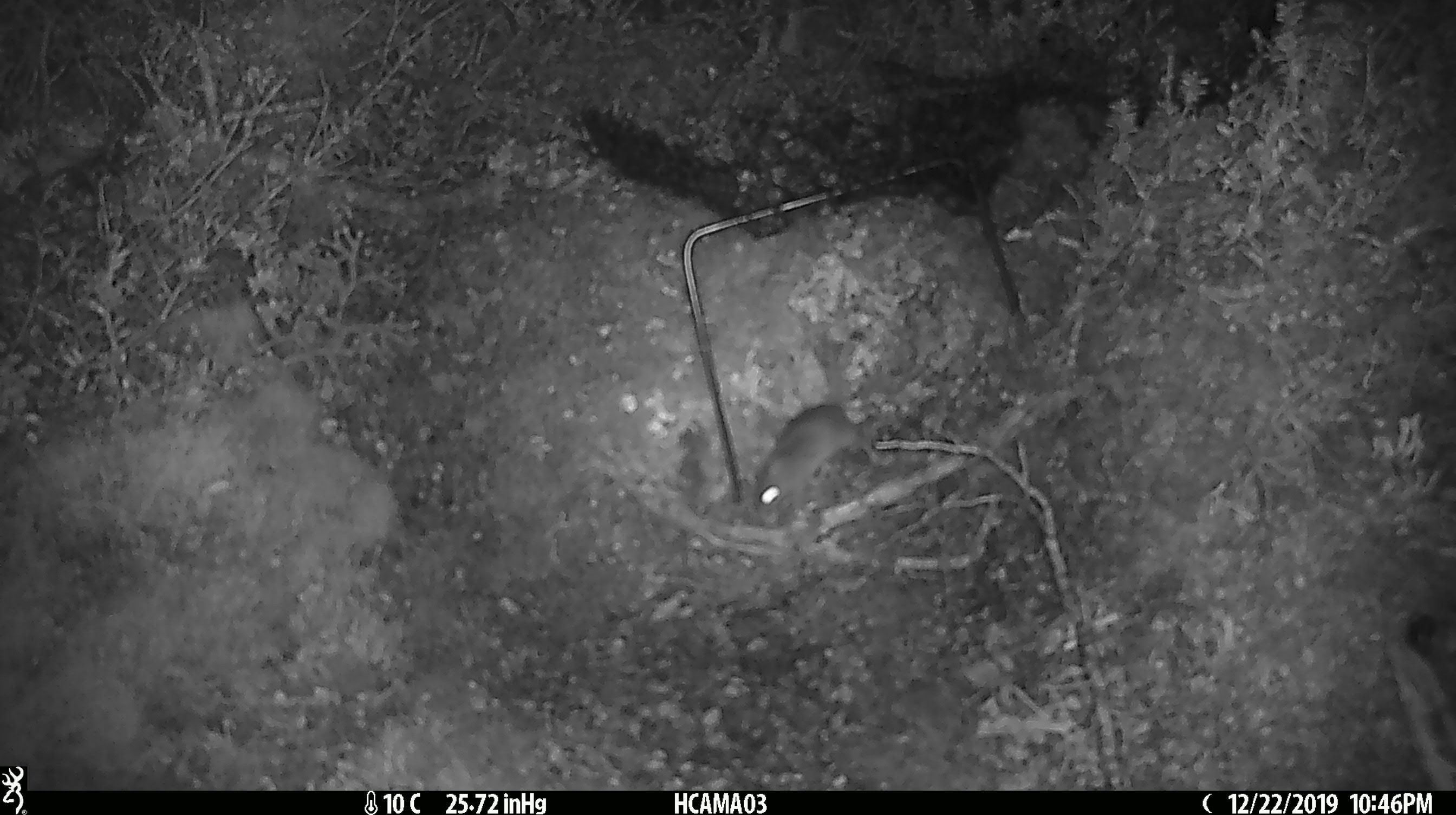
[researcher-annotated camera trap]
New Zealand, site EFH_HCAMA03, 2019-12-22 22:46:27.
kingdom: Animalia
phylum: Chordata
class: Mammalia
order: Rodentia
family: Muridae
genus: Mus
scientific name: Mus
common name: mouse